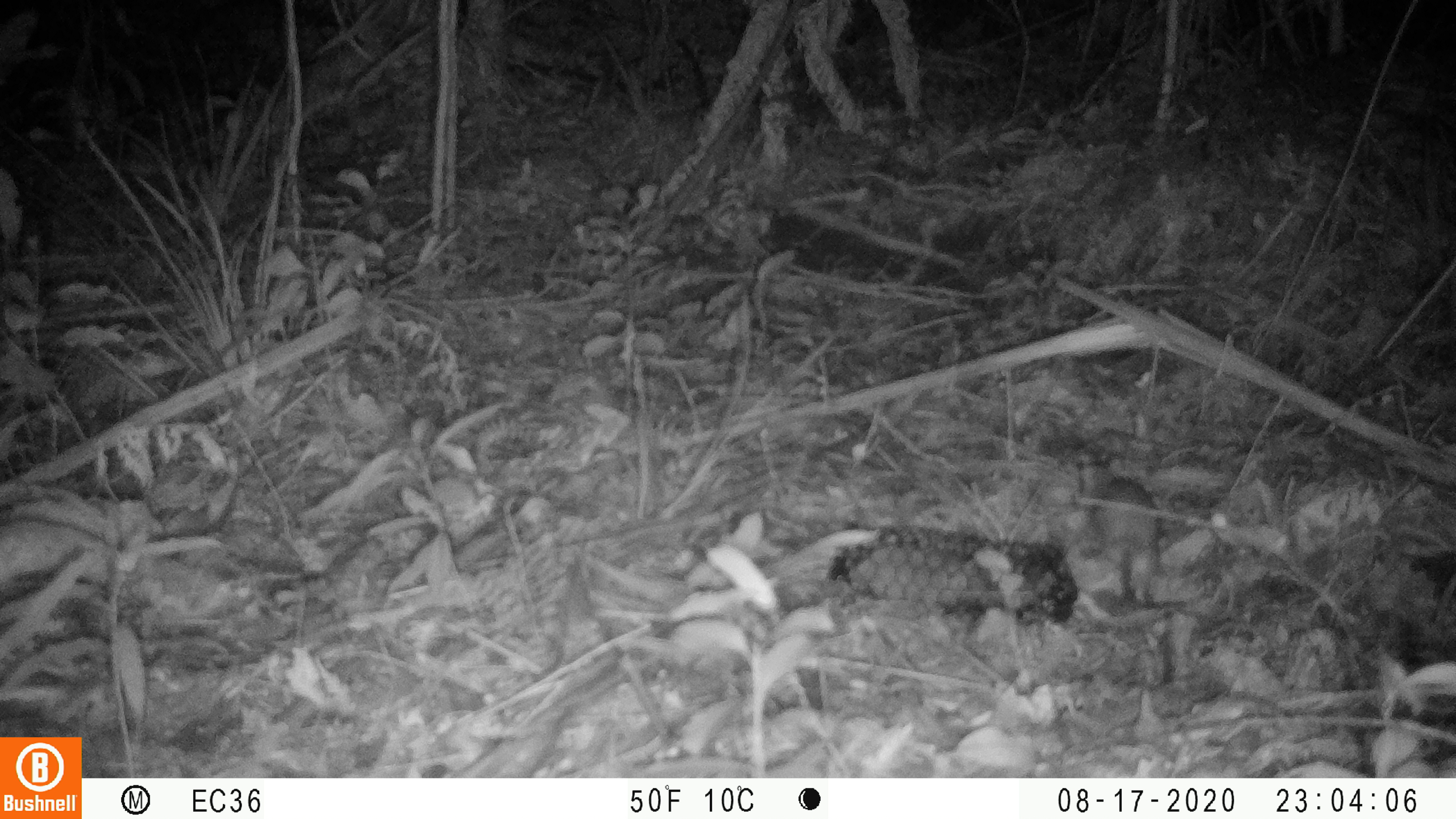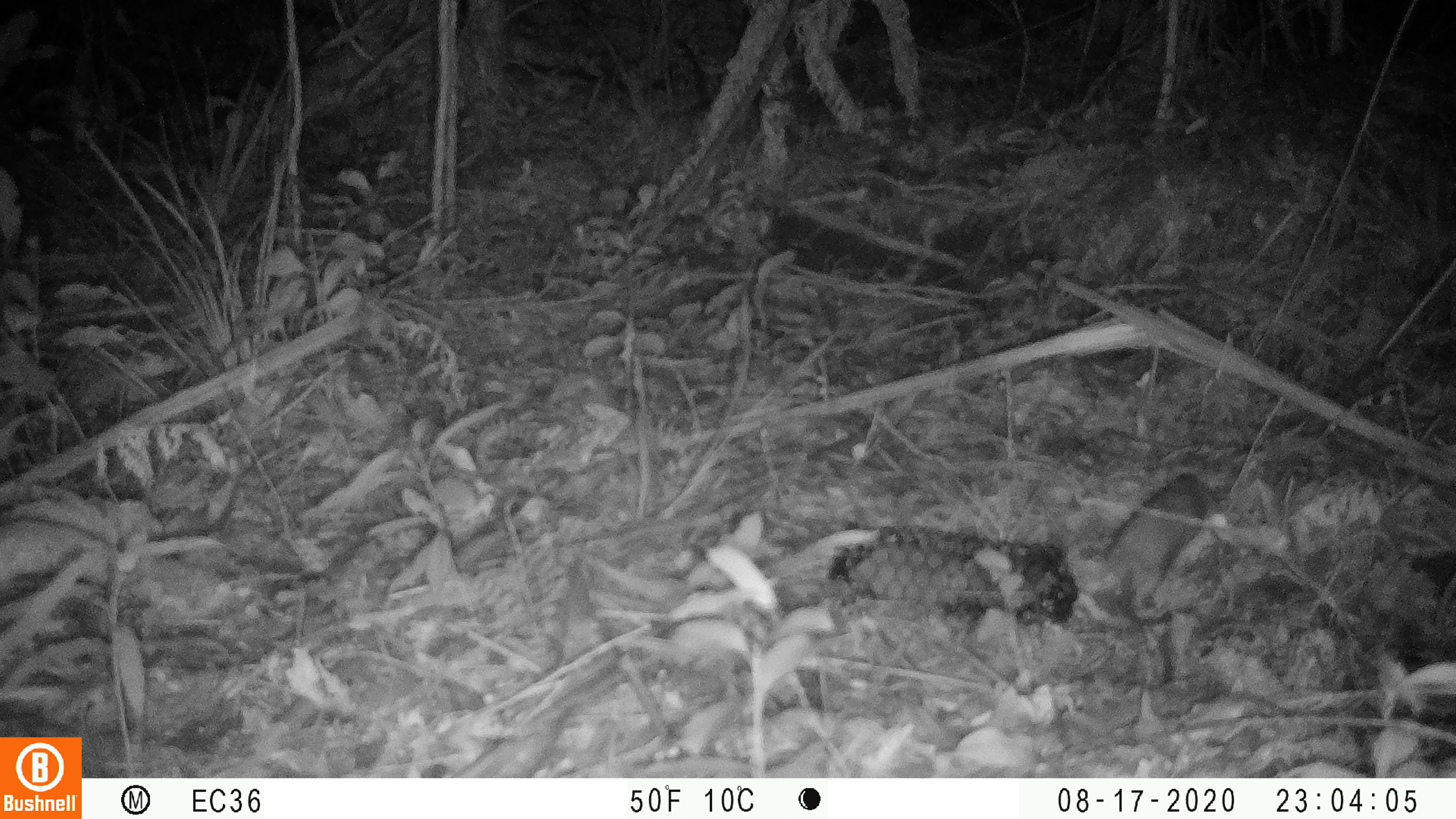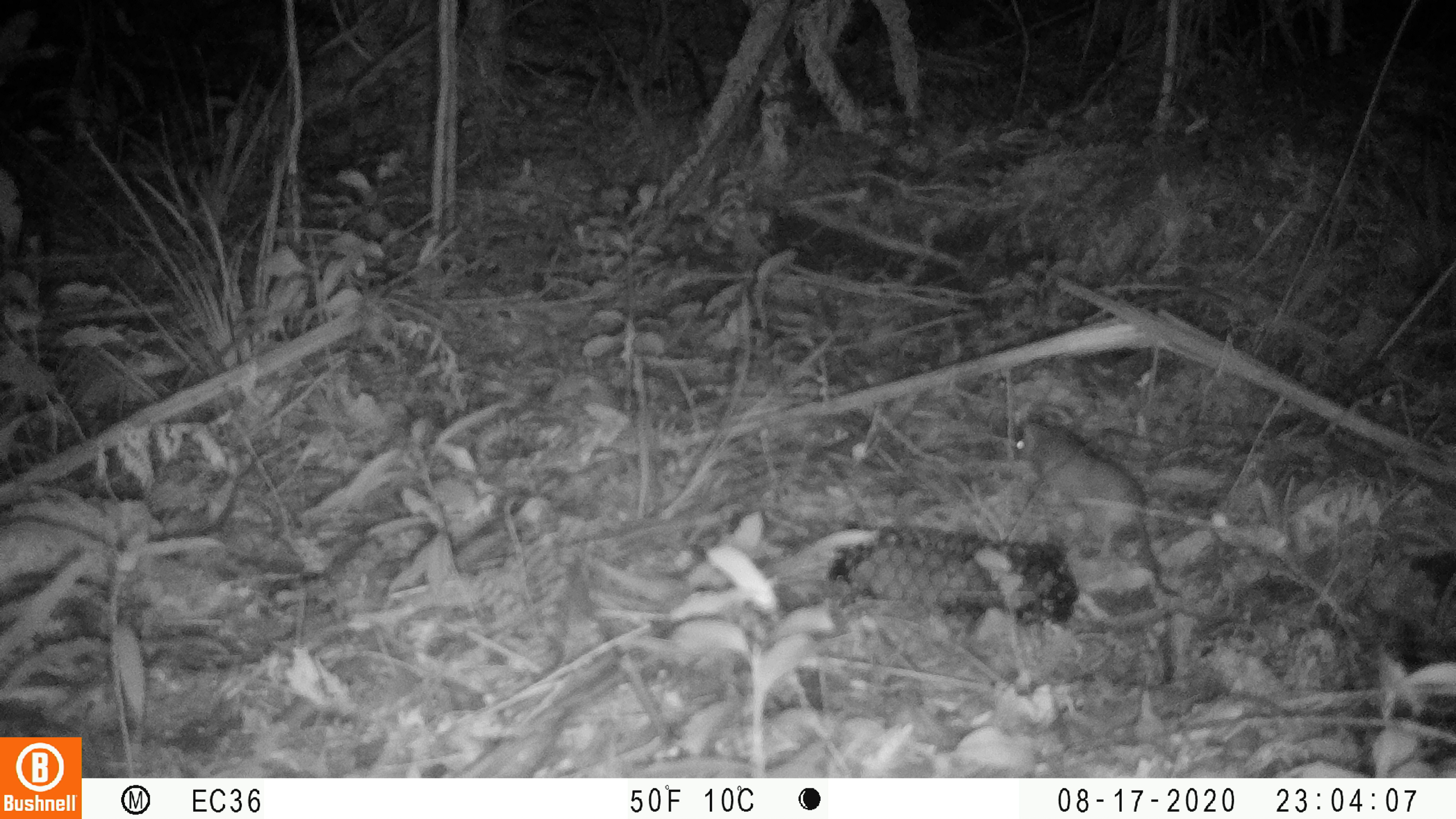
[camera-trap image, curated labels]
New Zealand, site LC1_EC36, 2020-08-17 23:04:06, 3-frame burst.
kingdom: Animalia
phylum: Chordata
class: Mammalia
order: Rodentia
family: Muridae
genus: Rattus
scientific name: Rattus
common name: rat